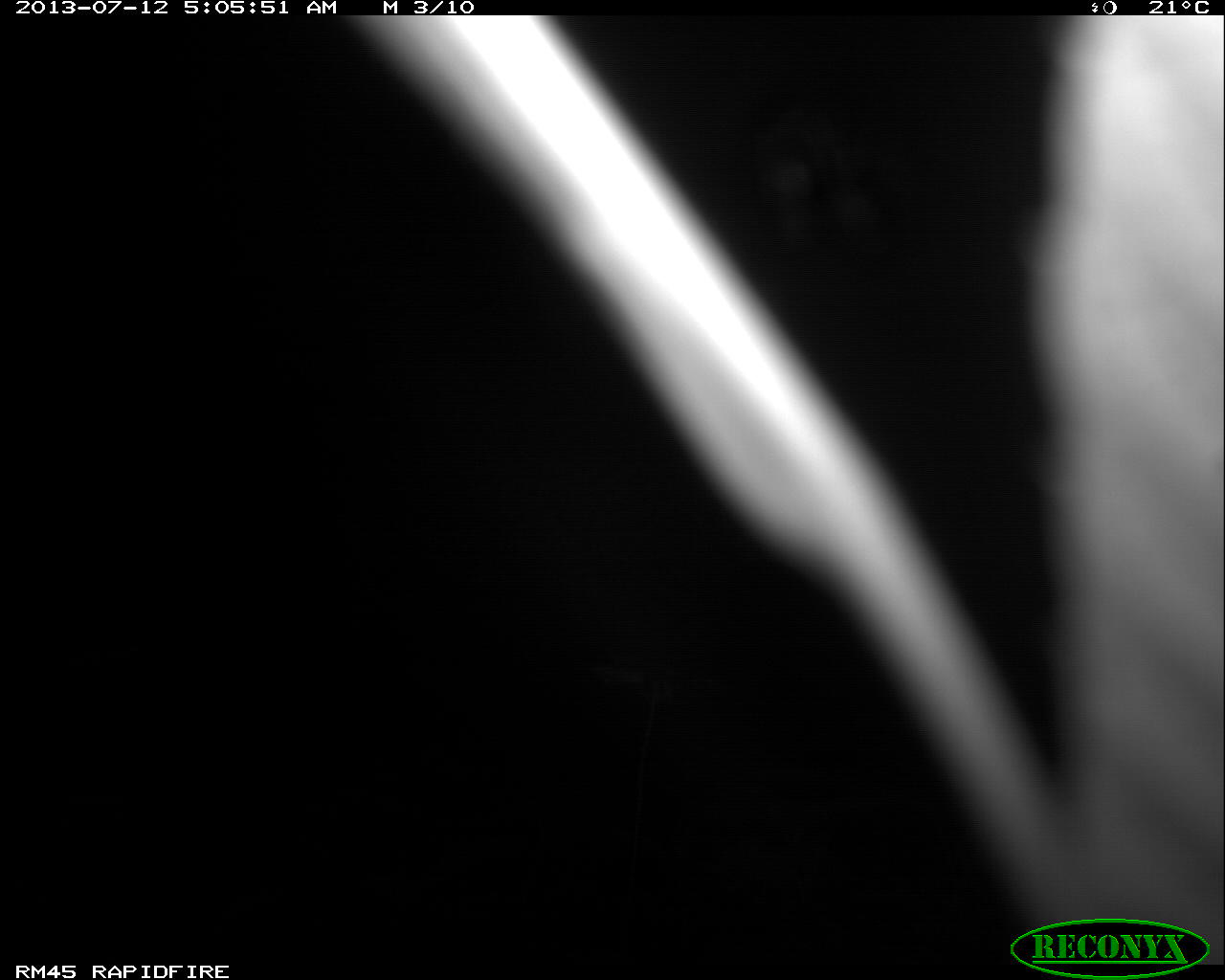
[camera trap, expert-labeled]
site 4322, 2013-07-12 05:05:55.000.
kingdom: Animalia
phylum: Chordata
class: Mammalia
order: Carnivora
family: Felidae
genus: Leopardus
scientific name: Leopardus pardalis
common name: ocelot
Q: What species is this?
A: Leopardus pardalis (ocelot).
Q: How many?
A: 1.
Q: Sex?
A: Male.